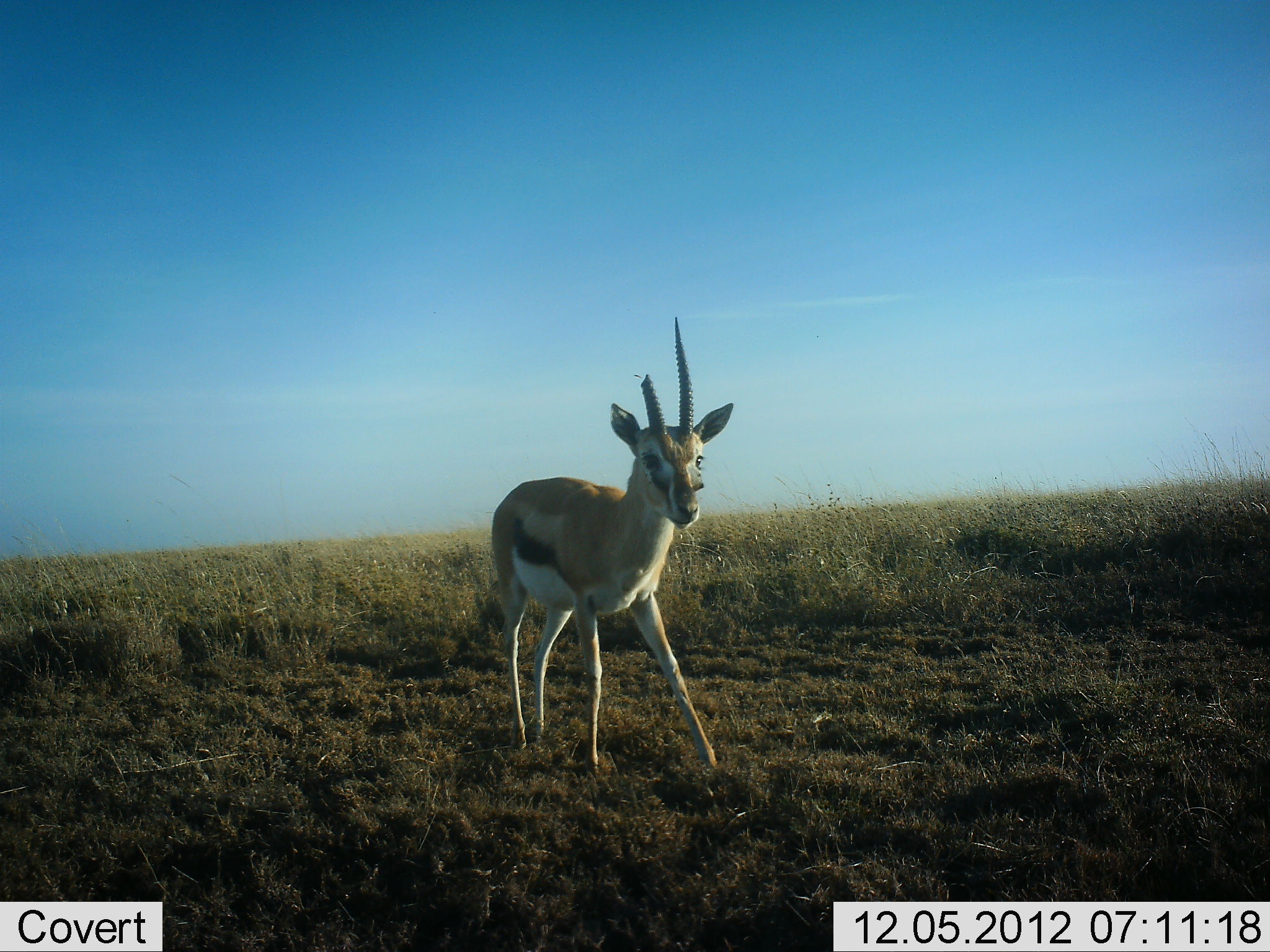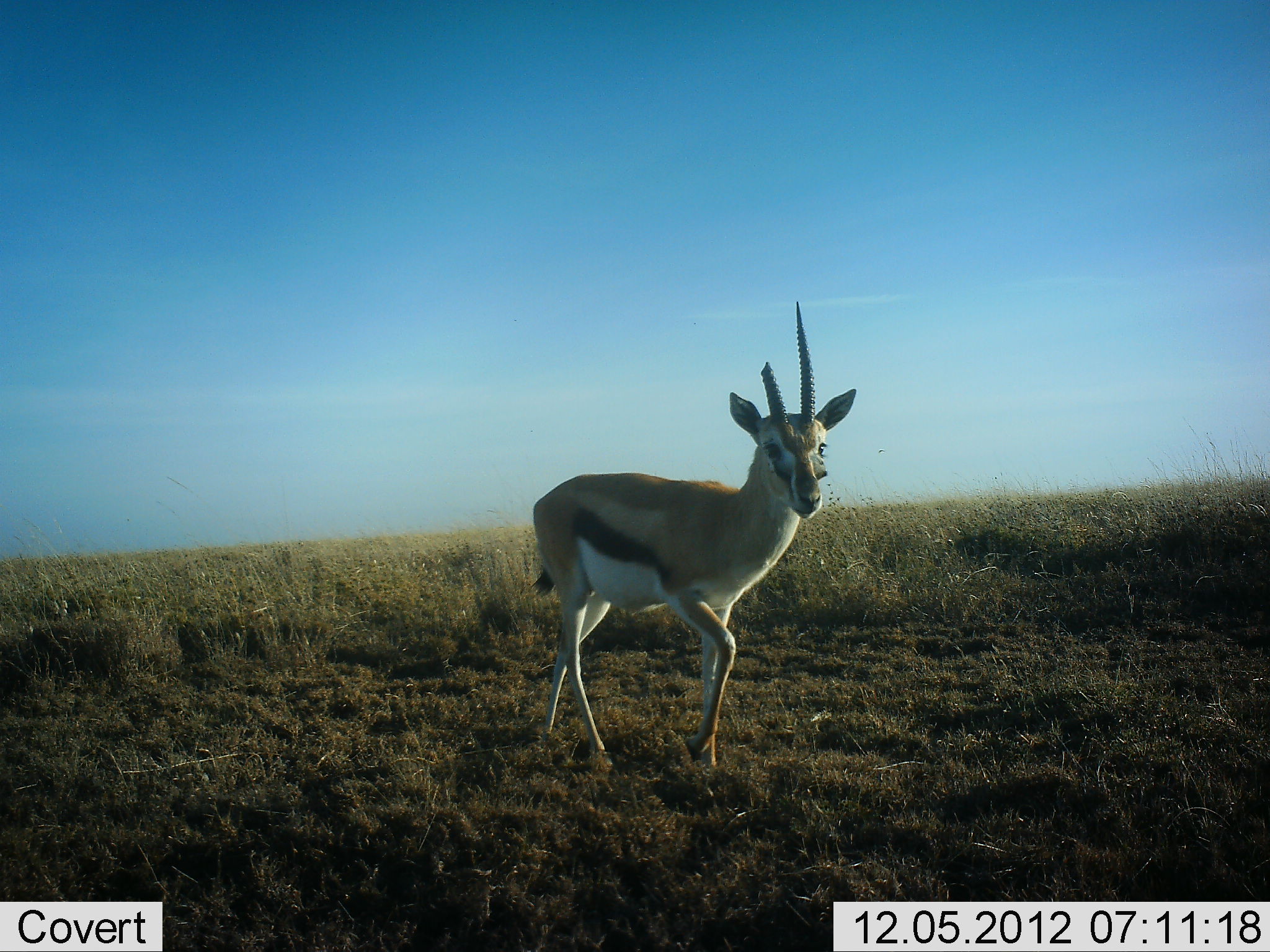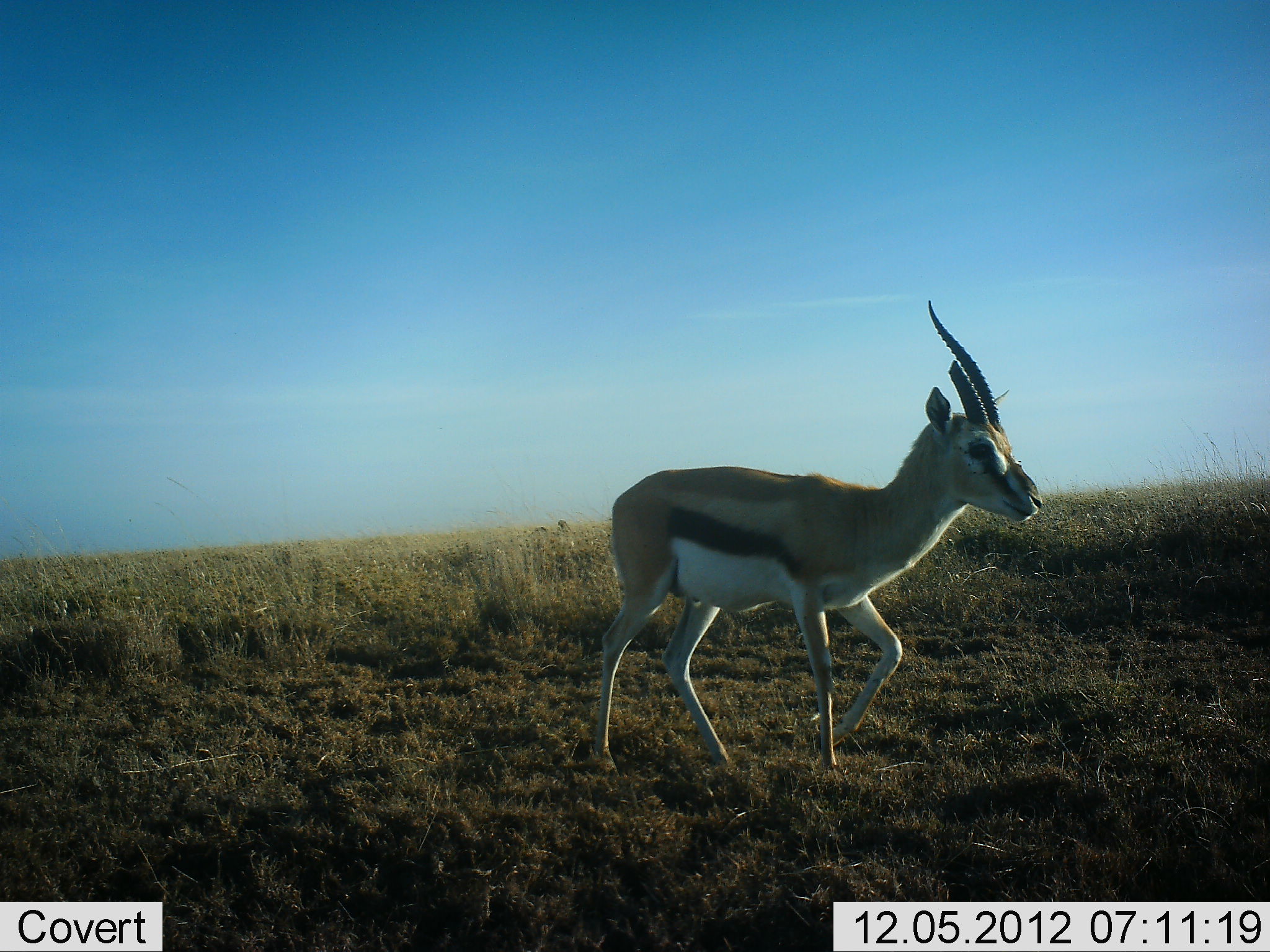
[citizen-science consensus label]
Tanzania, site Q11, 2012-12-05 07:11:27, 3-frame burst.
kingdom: Animalia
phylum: Chordata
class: Mammalia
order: Artiodactyla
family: Bovidae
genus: Eudorcas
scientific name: Eudorcas thomsonii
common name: thomson's gazelle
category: gazellethomsons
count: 1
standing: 0%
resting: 0%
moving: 100%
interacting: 0%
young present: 0%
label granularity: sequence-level